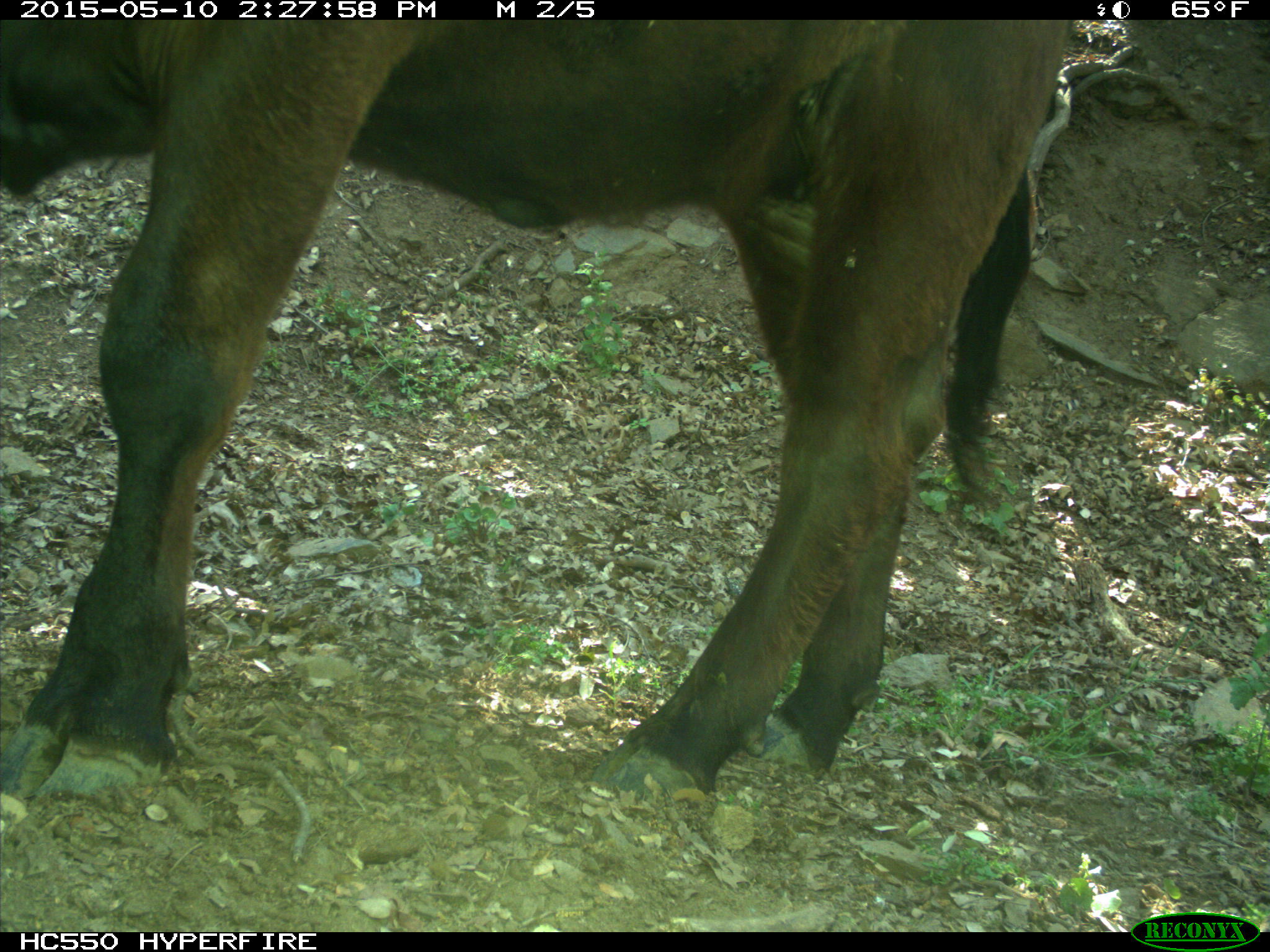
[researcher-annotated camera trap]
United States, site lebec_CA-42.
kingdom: Animalia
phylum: Chordata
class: Mammalia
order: Artiodactyla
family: Bovidae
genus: Bos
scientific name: Bos taurus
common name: domestic cow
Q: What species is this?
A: Bos taurus (domestic cow).